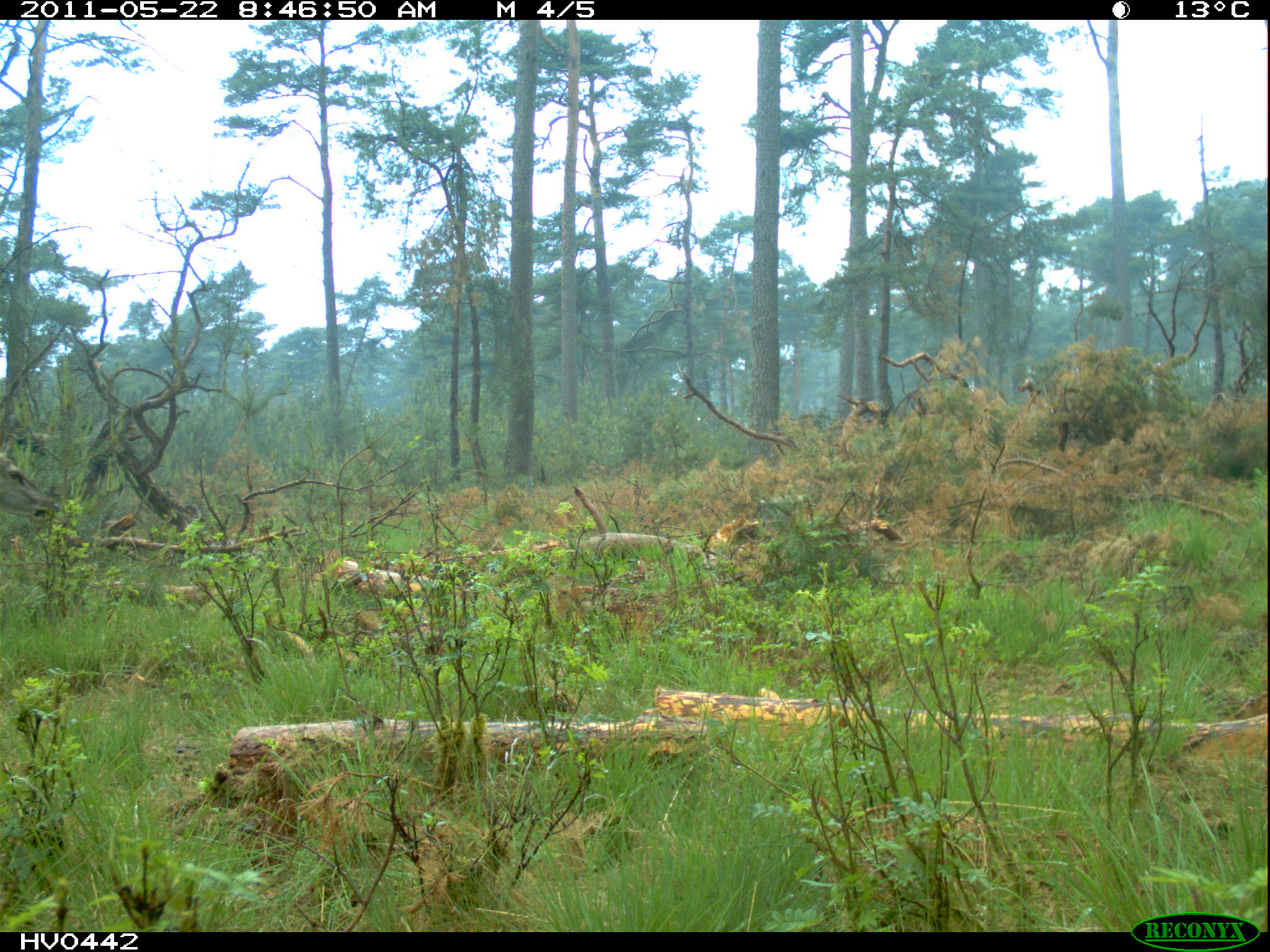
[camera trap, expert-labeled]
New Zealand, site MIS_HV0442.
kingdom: Animalia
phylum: Chordata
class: Mammalia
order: Artiodactyla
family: Cervidae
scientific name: Cervidae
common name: deer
Deer (Cervidae).